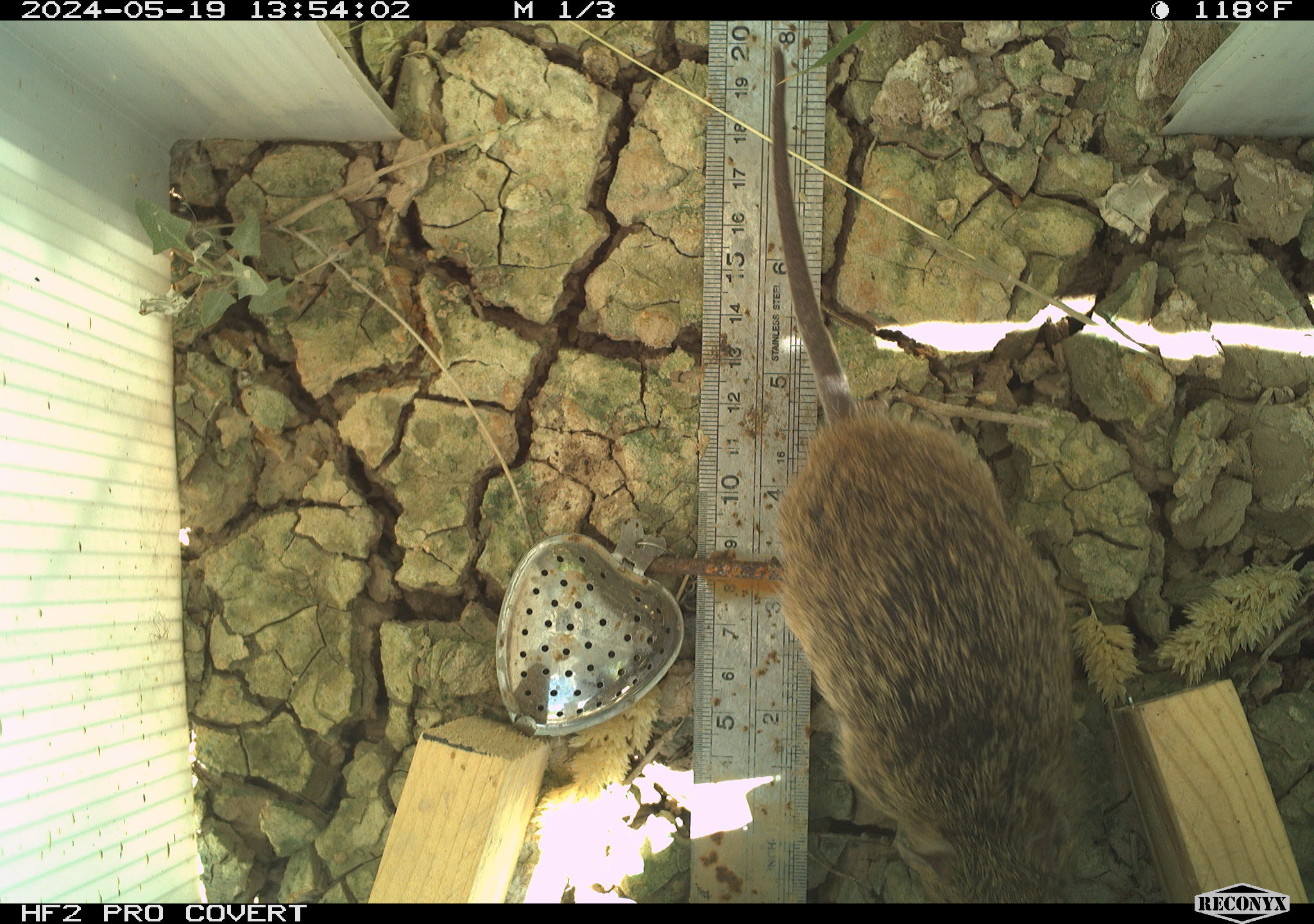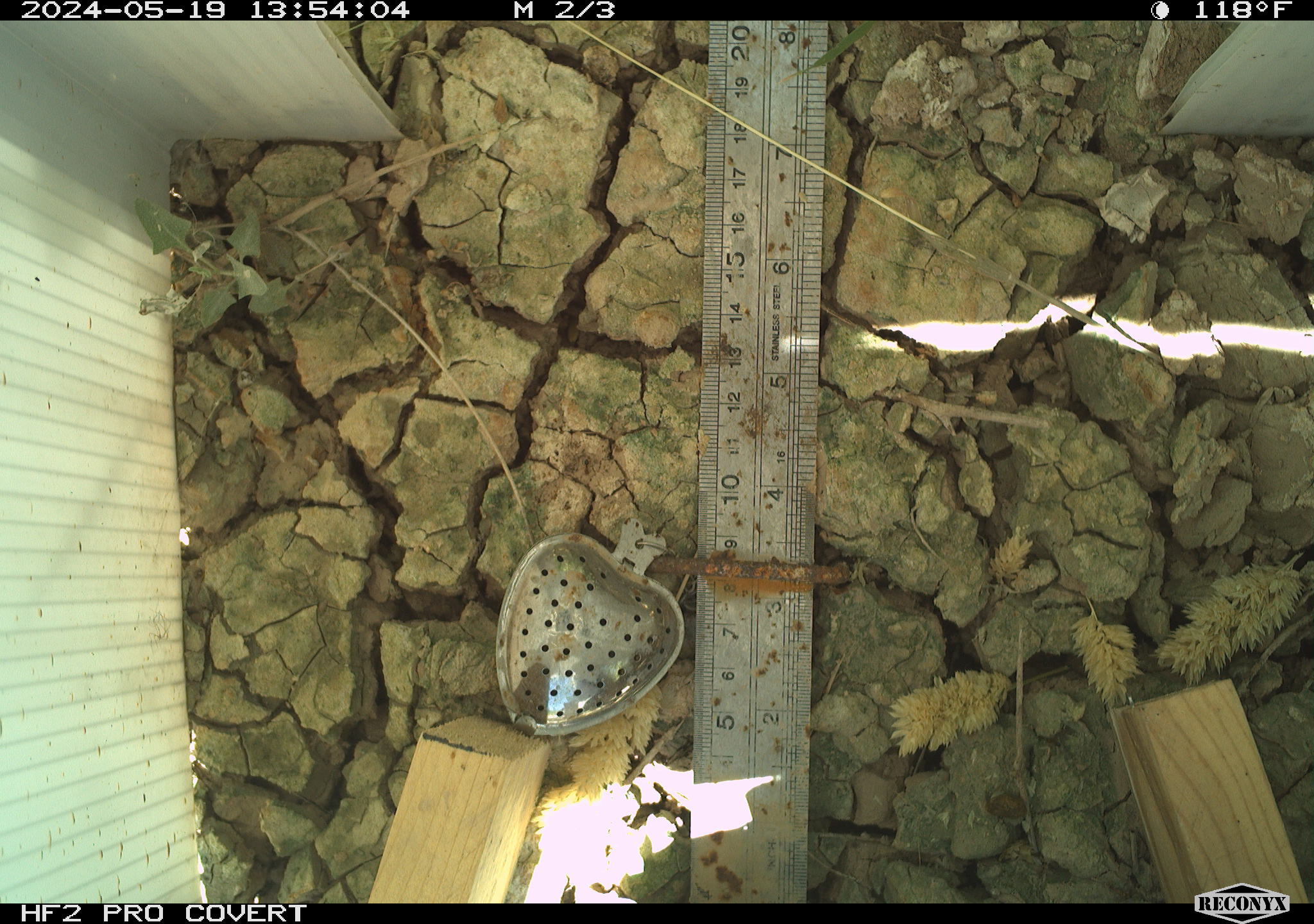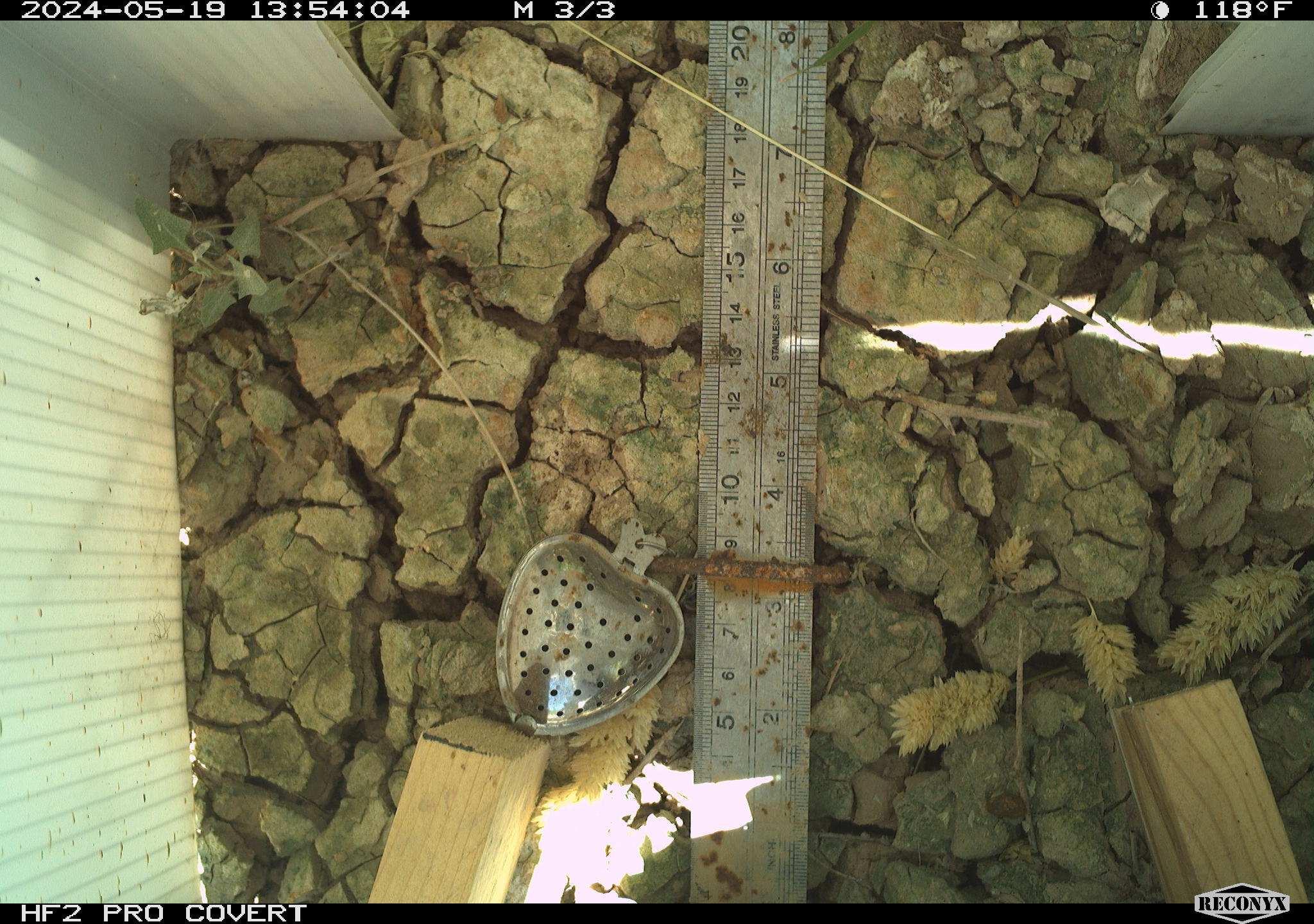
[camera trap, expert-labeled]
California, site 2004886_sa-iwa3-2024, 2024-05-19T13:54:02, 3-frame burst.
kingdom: Animalia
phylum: Chordata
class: Mammalia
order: Rodentia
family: Cricetidae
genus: Sigmodon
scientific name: Sigmodon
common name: cotton rat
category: sigmodon species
Sigmodon species (cotton rat) (Sigmodon).